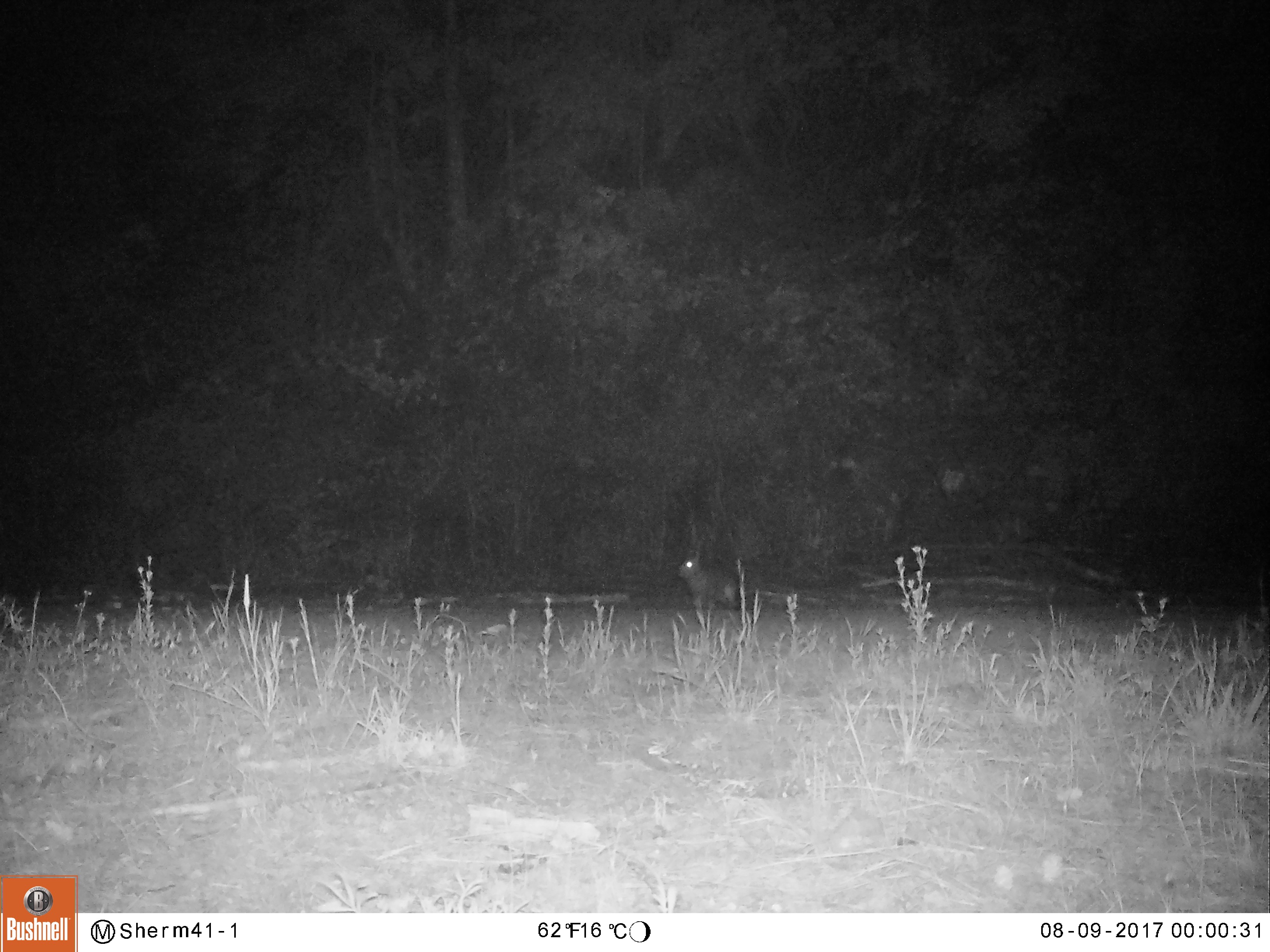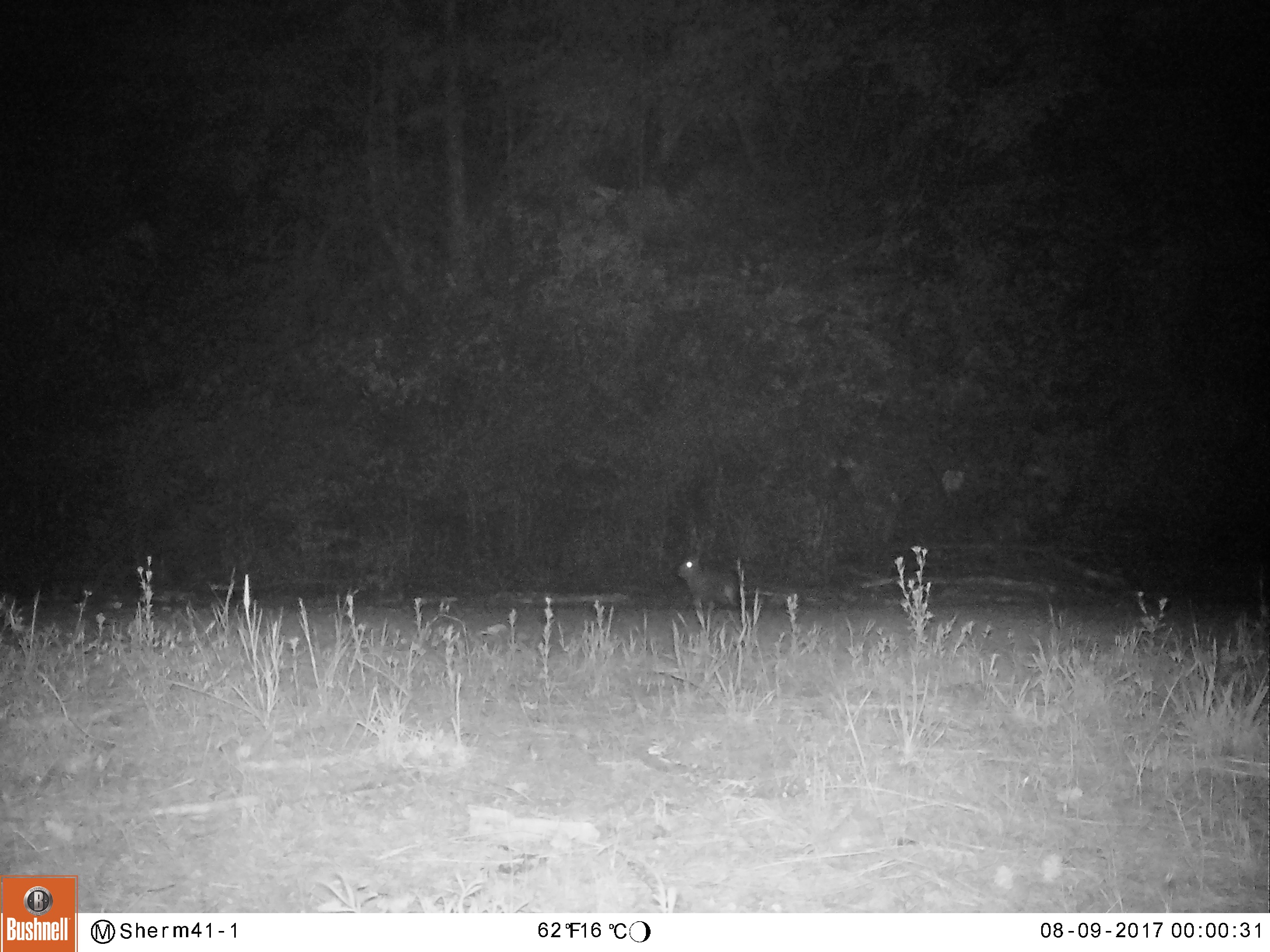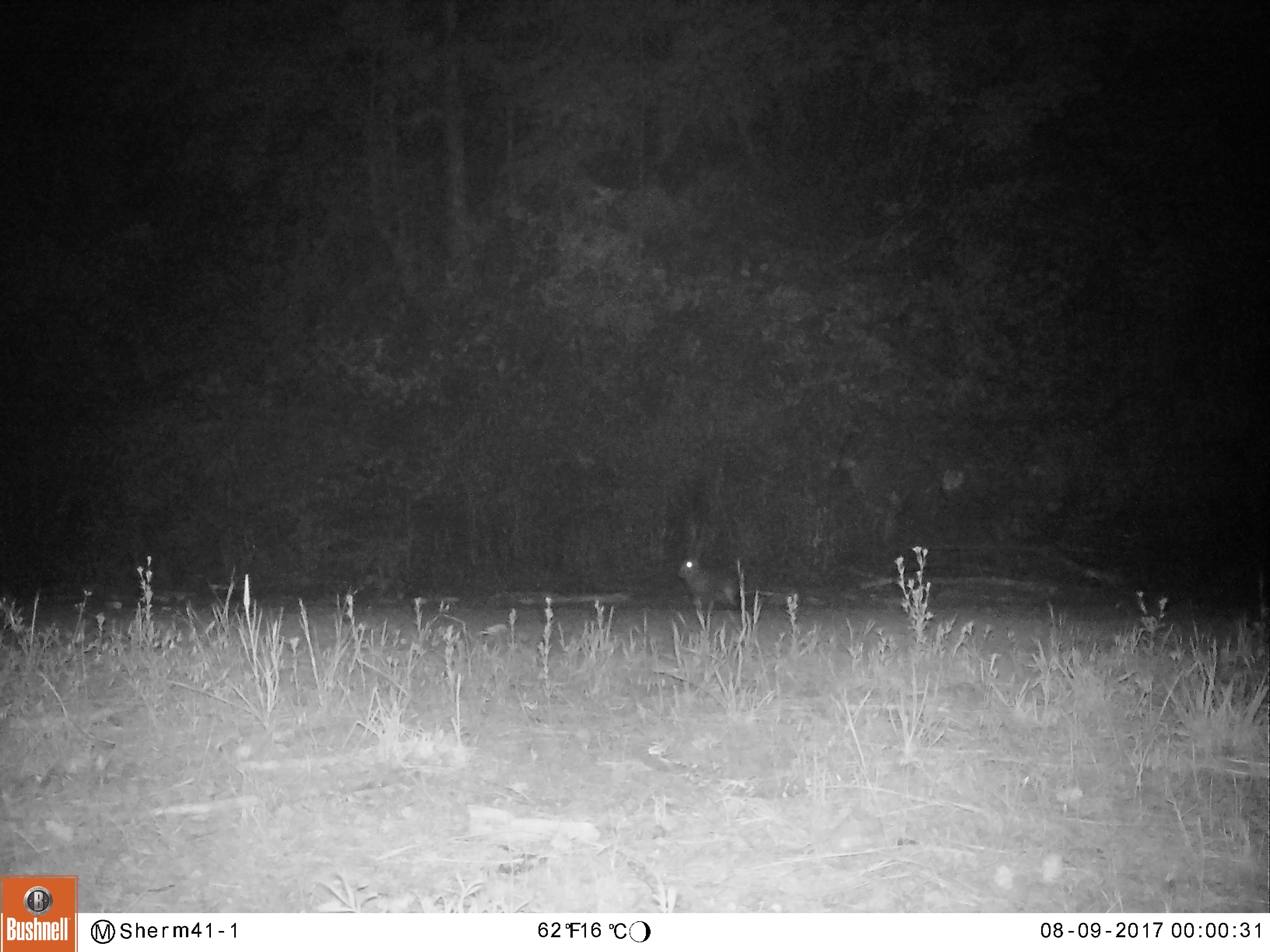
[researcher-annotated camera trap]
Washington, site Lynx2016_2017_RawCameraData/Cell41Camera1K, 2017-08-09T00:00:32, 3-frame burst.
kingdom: Animalia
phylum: Chordata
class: Mammalia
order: Lagomorpha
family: Leporidae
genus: Lepus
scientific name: Lepus americanus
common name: snowshoe hare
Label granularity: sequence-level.